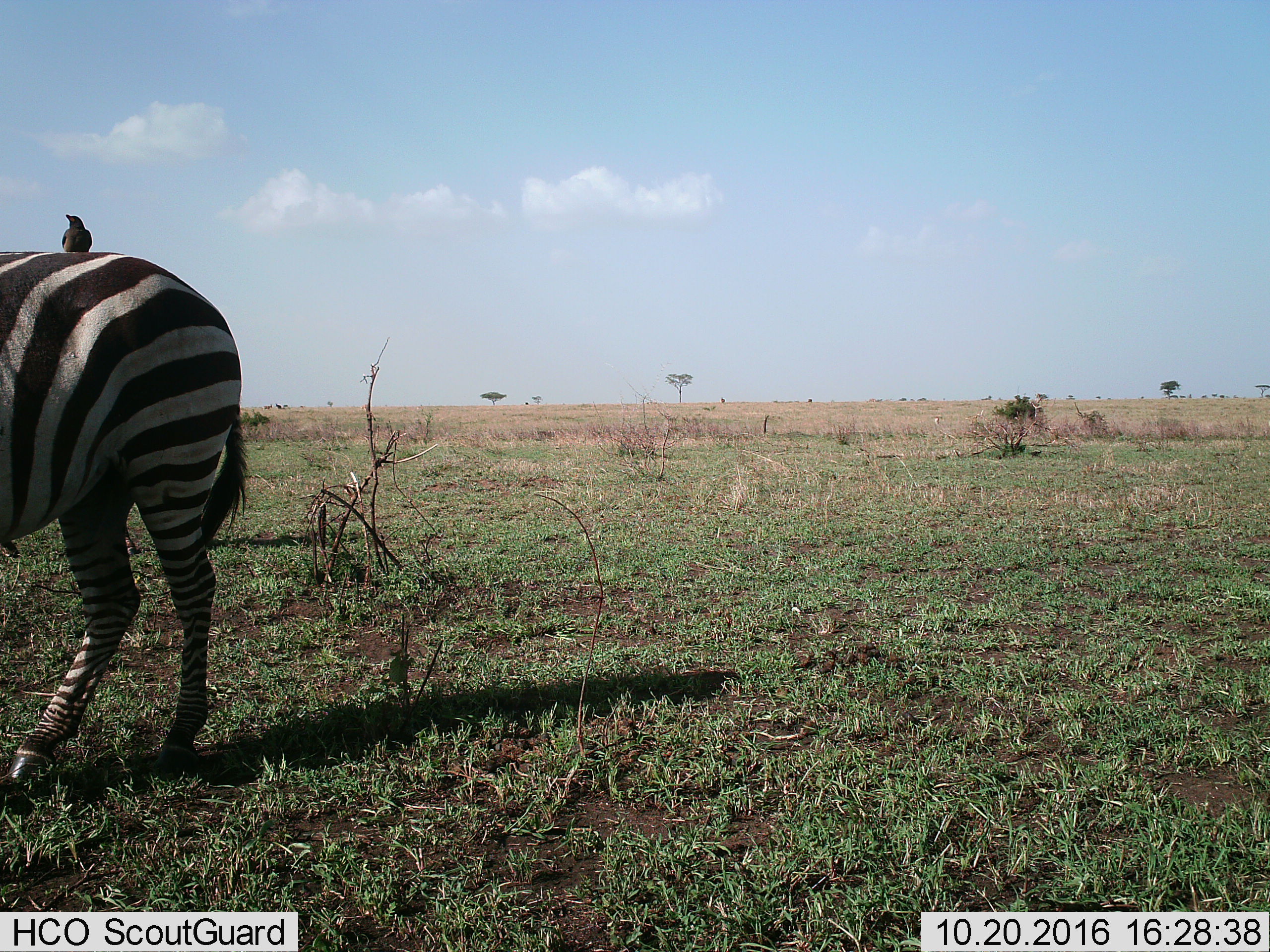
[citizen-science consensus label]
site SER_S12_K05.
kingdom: Animalia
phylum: Chordata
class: Aves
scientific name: Aves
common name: bird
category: birdother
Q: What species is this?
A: Birdother (bird) (Aves).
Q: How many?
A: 1.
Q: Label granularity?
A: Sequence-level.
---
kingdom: Animalia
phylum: Chordata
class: Mammalia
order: Perissodactyla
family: Equidae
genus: Equus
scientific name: Equus quagga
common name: plains zebra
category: zebraplains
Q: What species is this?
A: Zebraplains (plains zebra) (Equus quagga).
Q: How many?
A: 1.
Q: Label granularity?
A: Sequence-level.